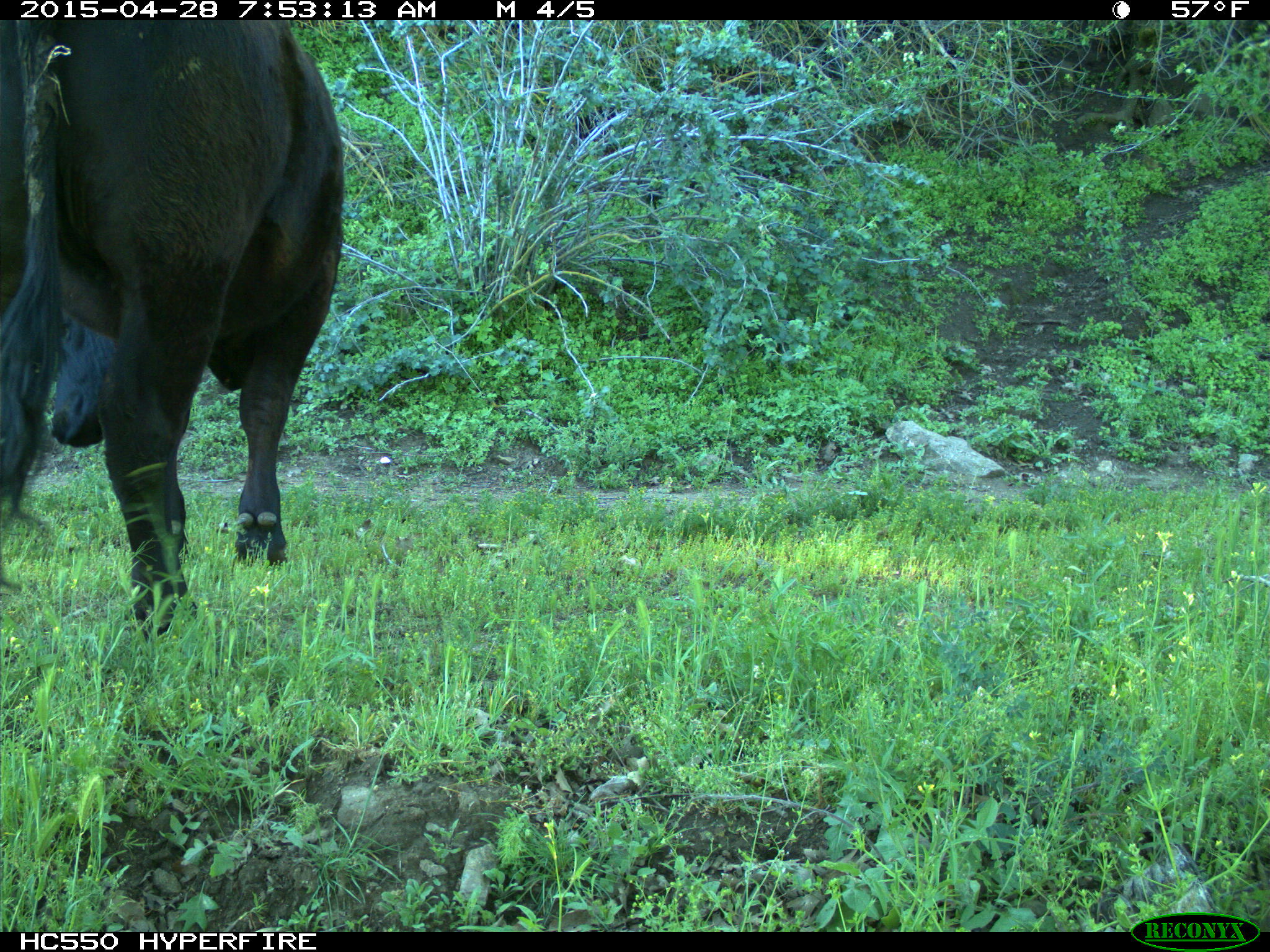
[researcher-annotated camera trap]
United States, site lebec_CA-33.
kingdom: Animalia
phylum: Chordata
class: Mammalia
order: Artiodactyla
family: Bovidae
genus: Bos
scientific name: Bos taurus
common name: domestic cow